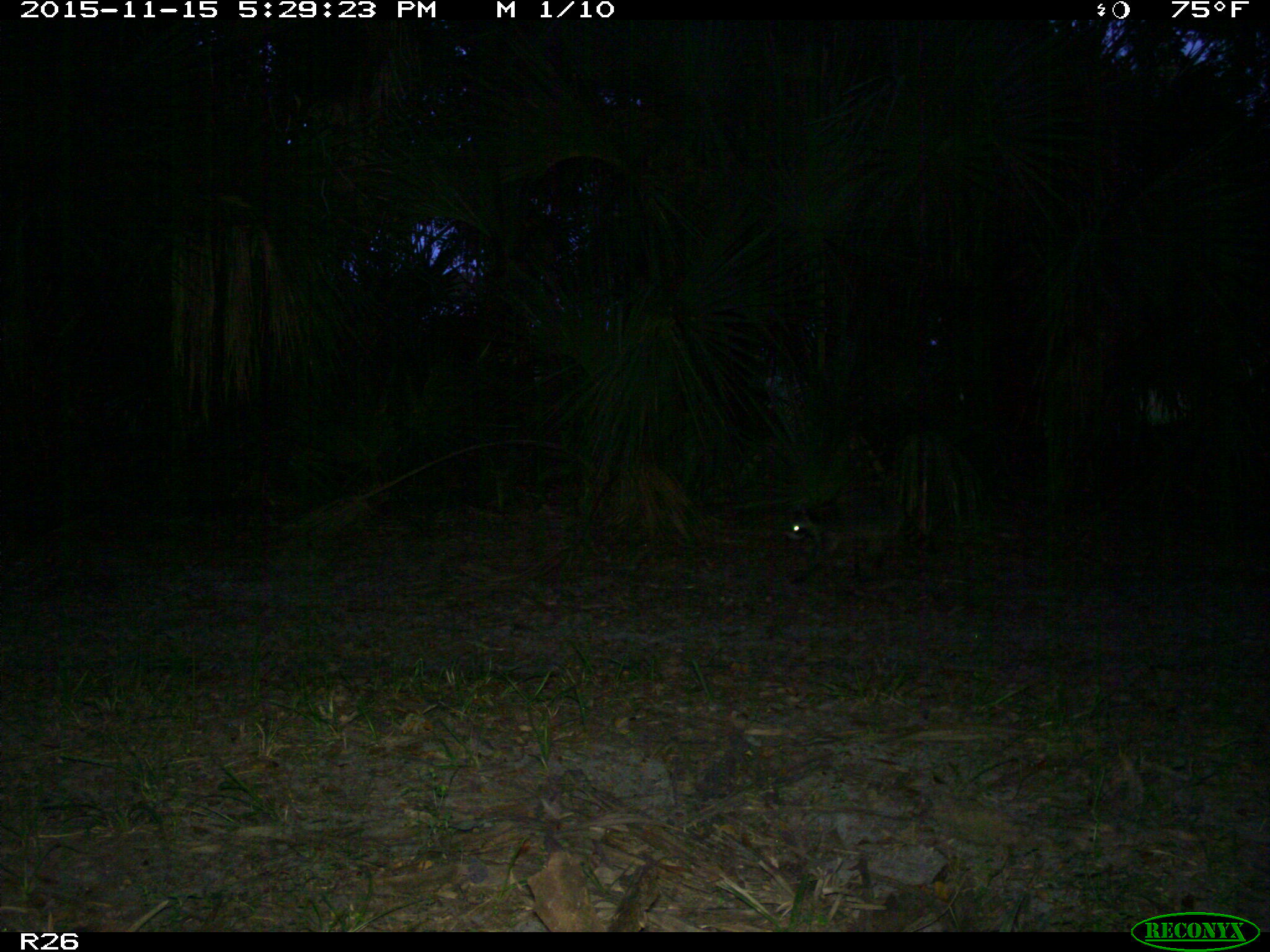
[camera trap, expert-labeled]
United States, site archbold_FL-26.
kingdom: Animalia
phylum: Chordata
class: Mammalia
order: Carnivora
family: Procyonidae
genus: Procyon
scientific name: Procyon lotor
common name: common raccoon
Procyon lotor (common raccoon).